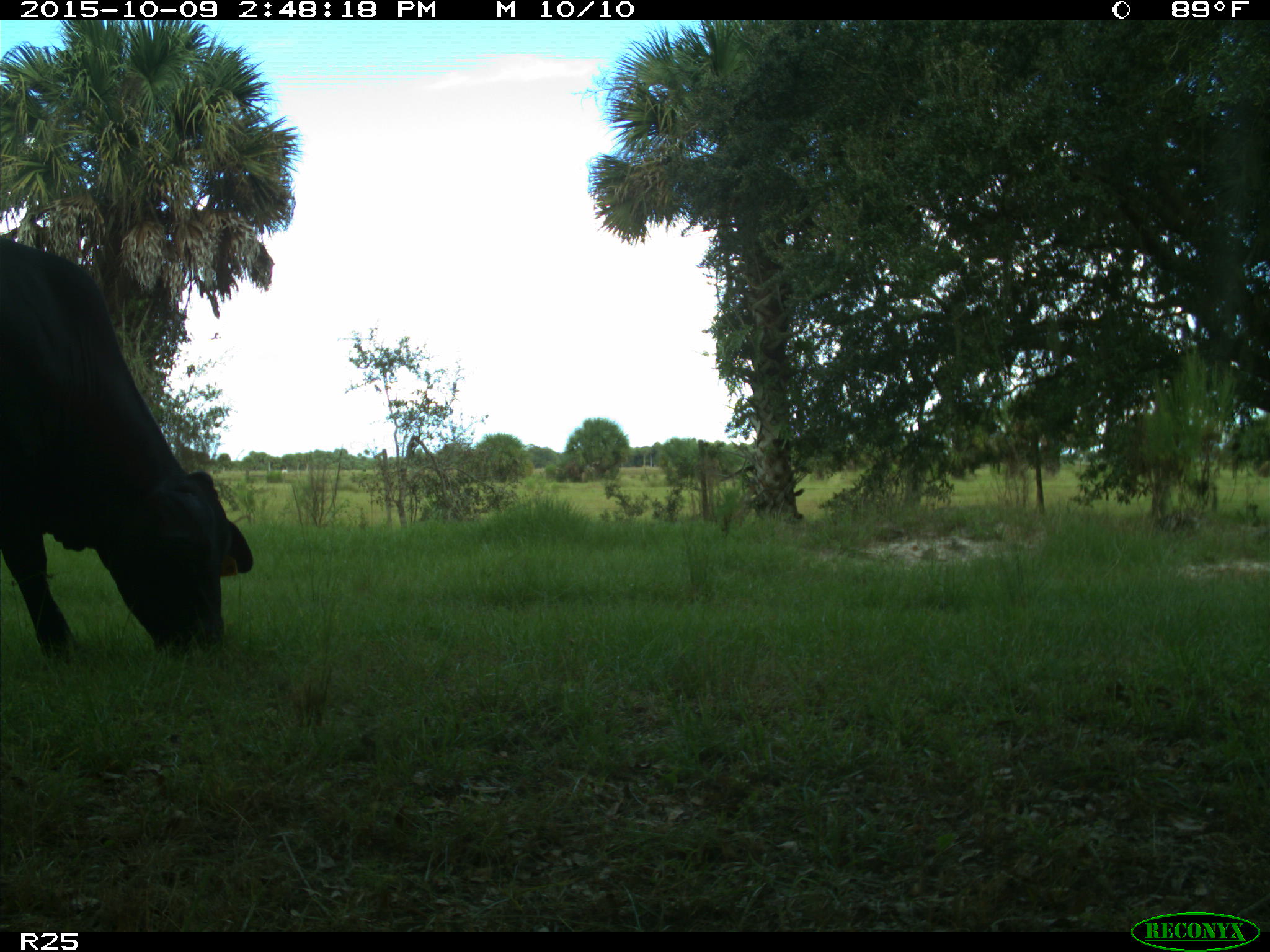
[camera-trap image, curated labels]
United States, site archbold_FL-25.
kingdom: Animalia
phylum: Chordata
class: Mammalia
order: Artiodactyla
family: Bovidae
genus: Bos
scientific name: Bos taurus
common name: domestic cow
Bos taurus (domestic cow).